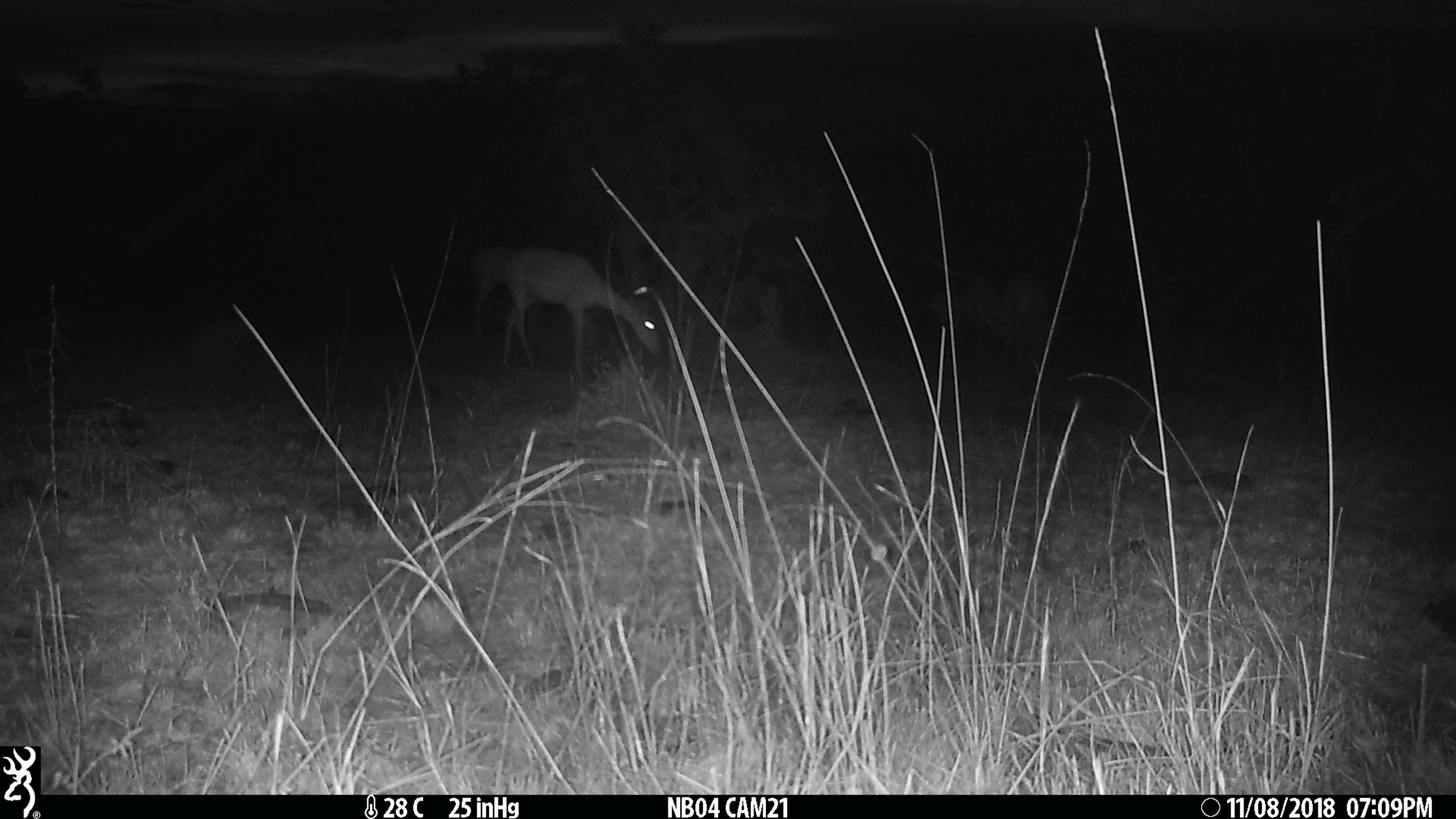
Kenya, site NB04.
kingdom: Animalia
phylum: Chordata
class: Mammalia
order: Artiodactyla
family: Bovidae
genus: Aepyceros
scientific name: Aepyceros melampus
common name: impala